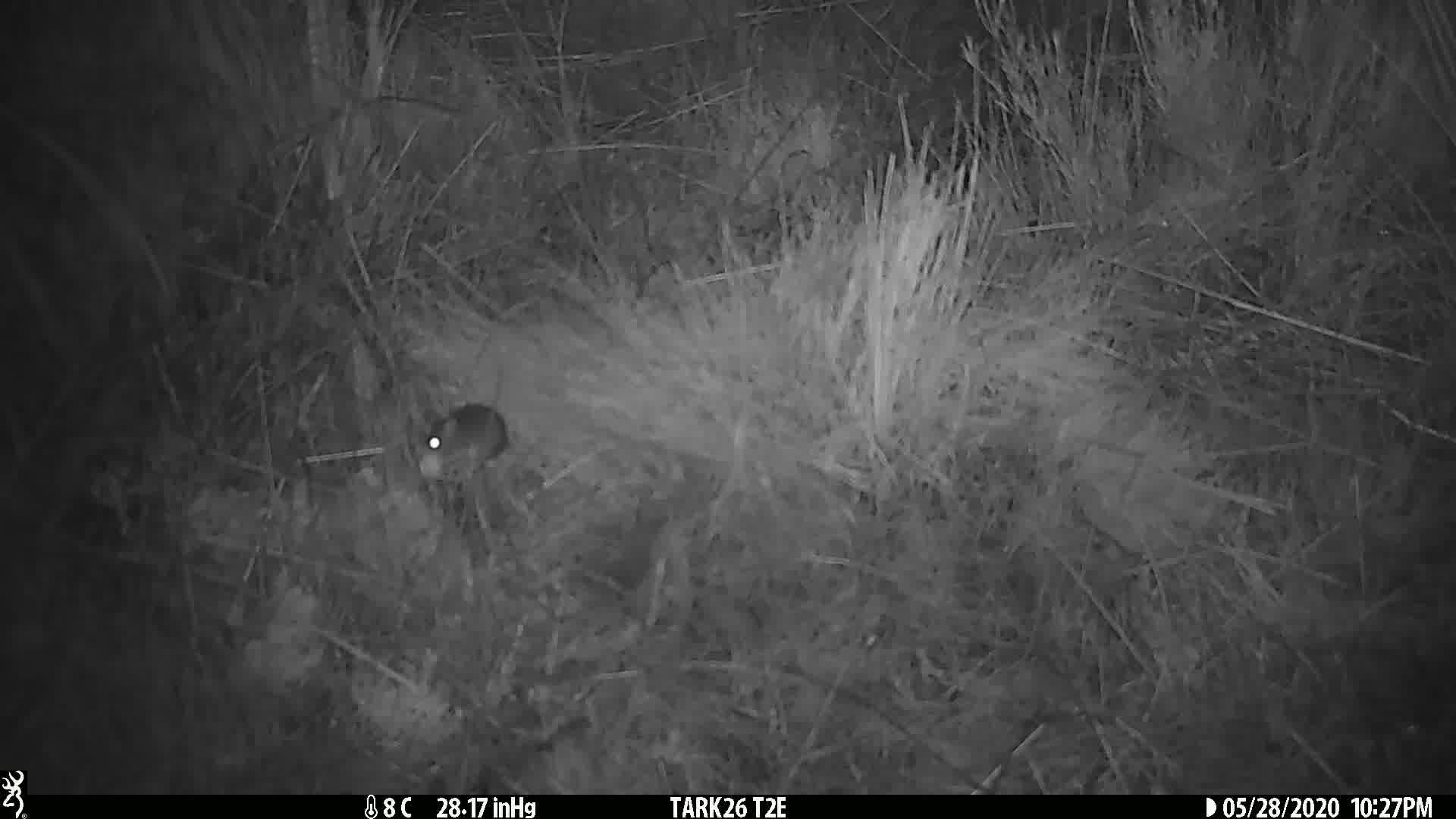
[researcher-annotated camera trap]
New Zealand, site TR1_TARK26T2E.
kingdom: Animalia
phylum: Chordata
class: Mammalia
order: Rodentia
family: Muridae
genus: Mus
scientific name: Mus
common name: mouse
Mouse (Mus).